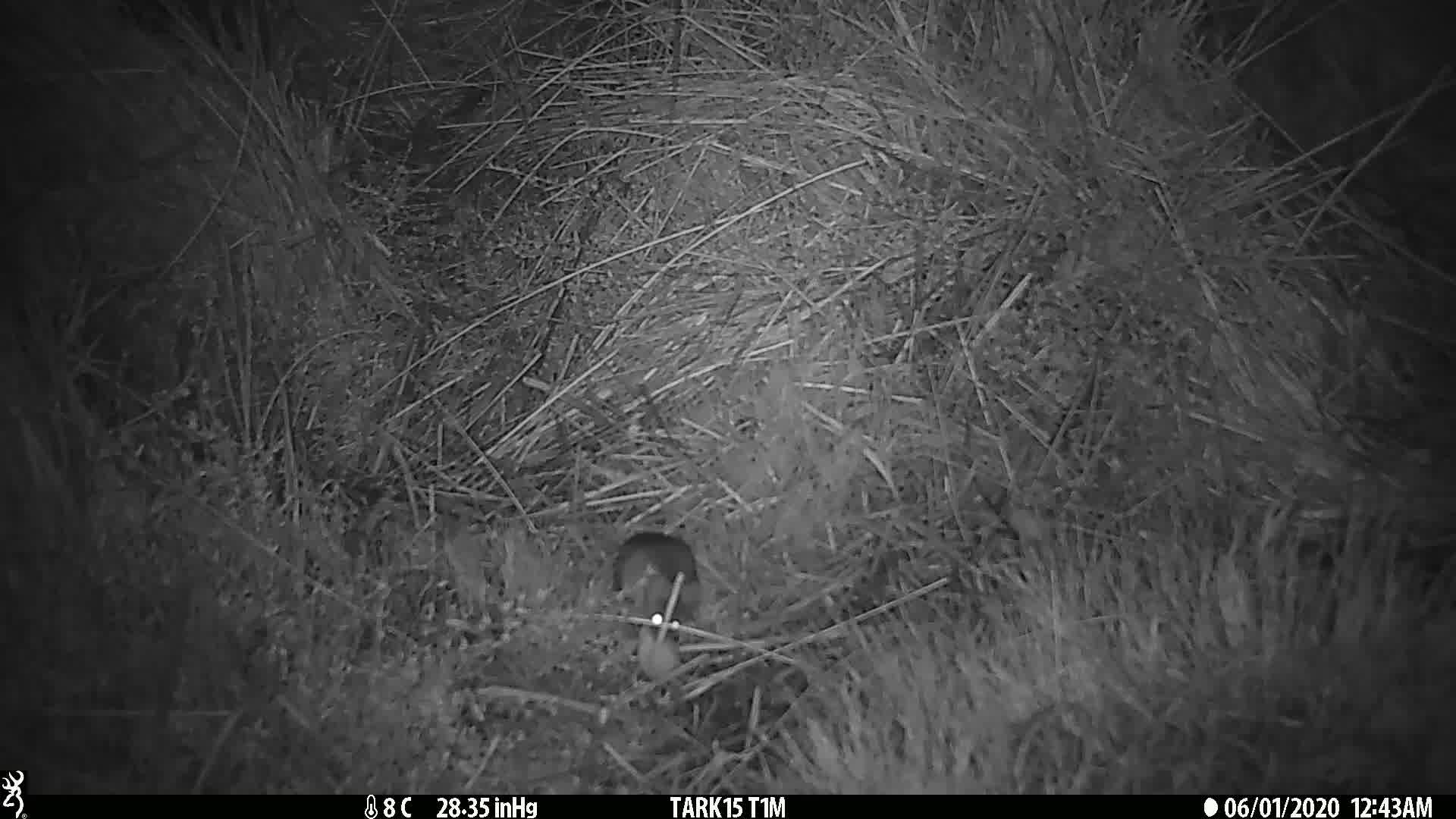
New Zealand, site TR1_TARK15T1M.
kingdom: Animalia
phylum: Chordata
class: Mammalia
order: Rodentia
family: Muridae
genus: Mus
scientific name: Mus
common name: mouse